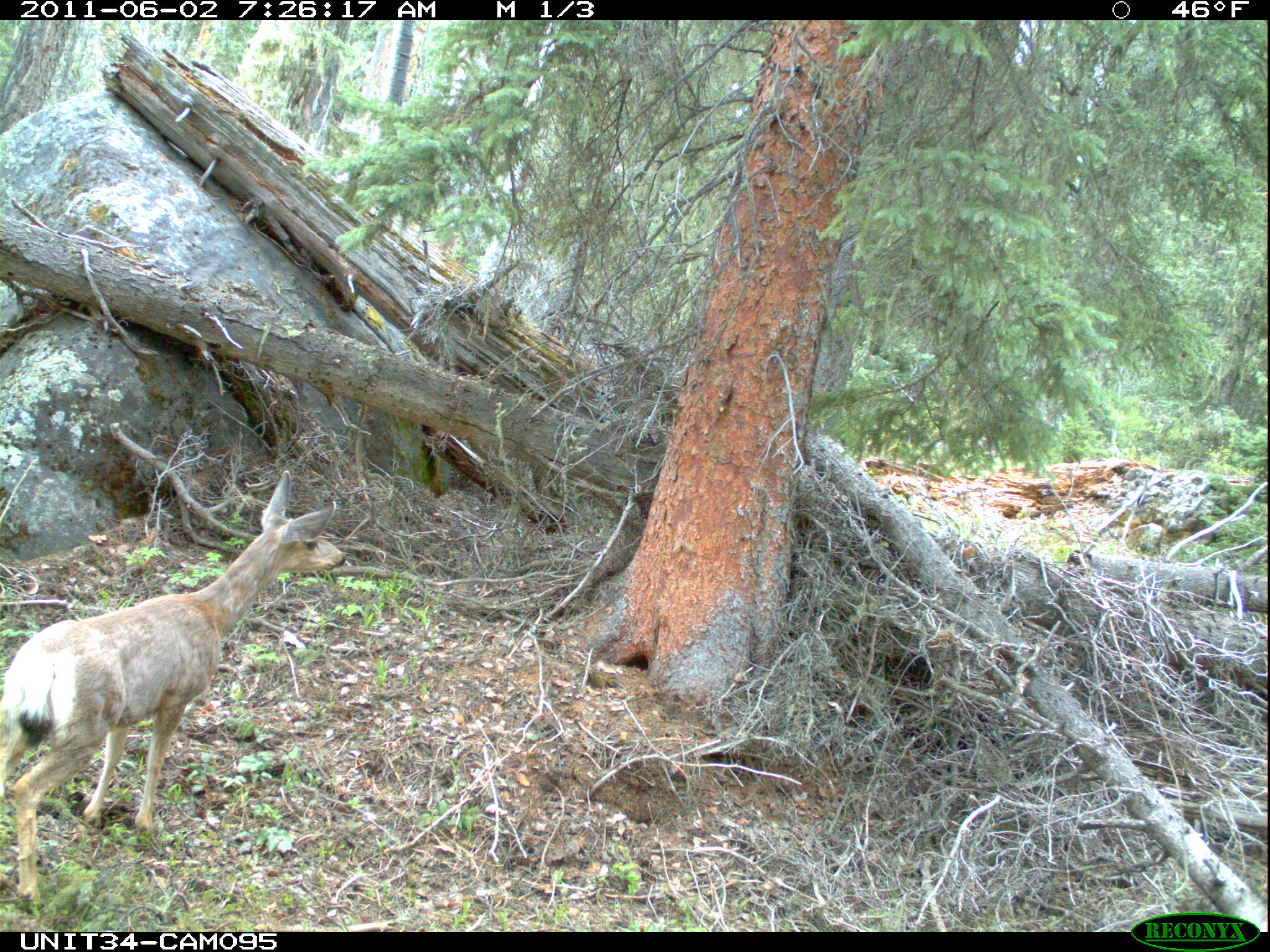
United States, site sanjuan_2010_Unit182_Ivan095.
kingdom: Animalia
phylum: Chordata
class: Mammalia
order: Artiodactyla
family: Cervidae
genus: Odocoileus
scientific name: Odocoileus hemionus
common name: mule deer